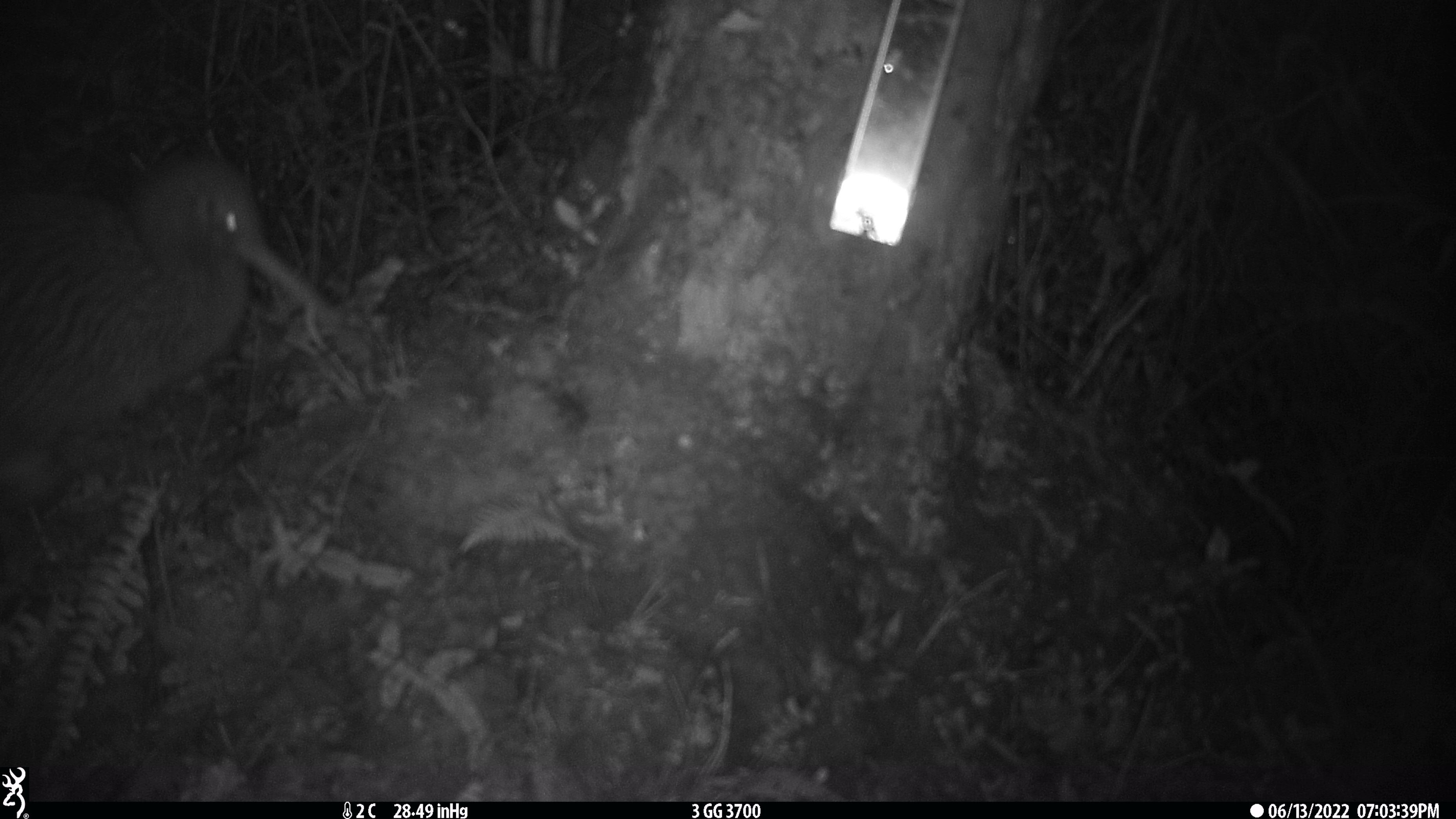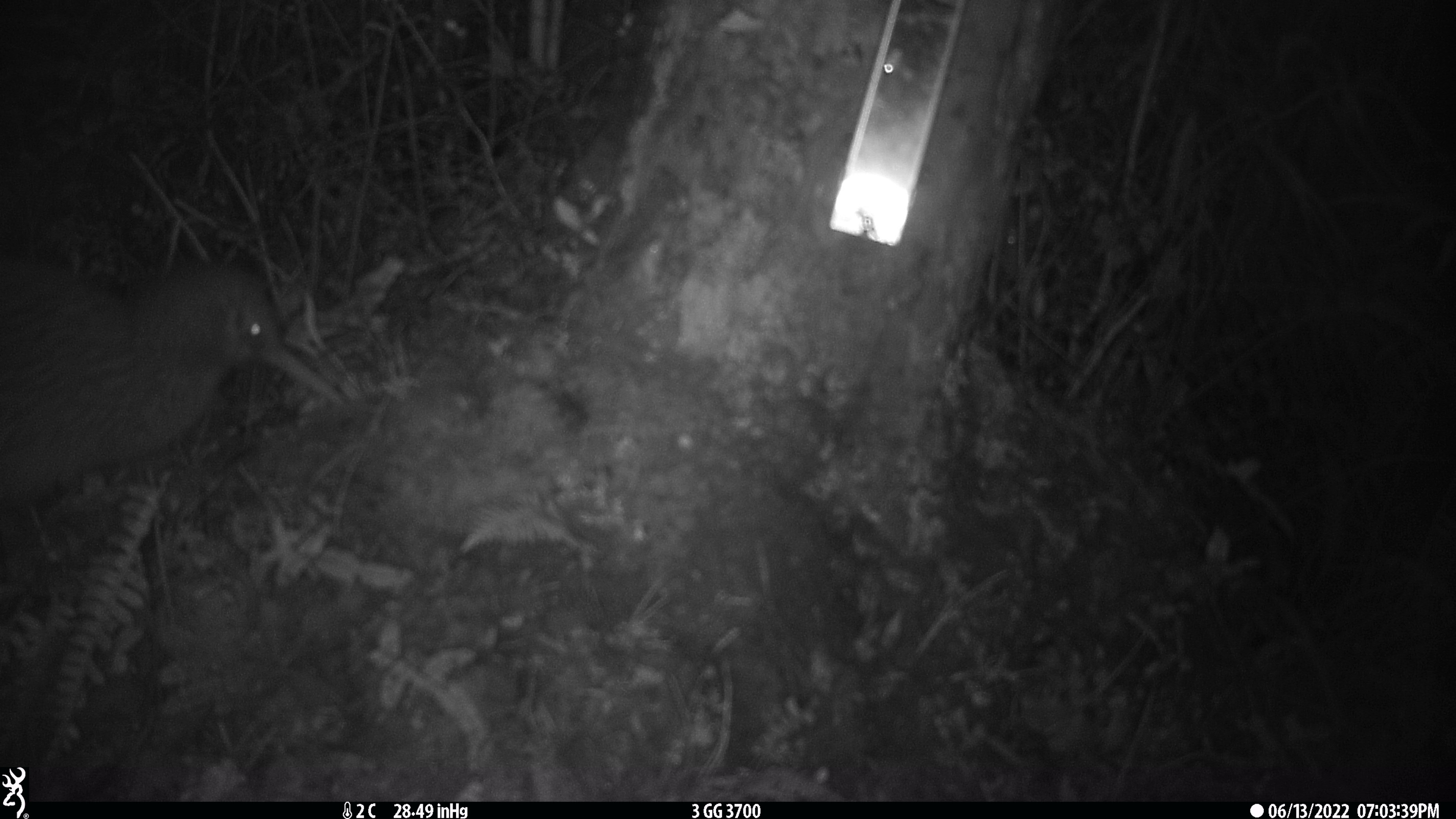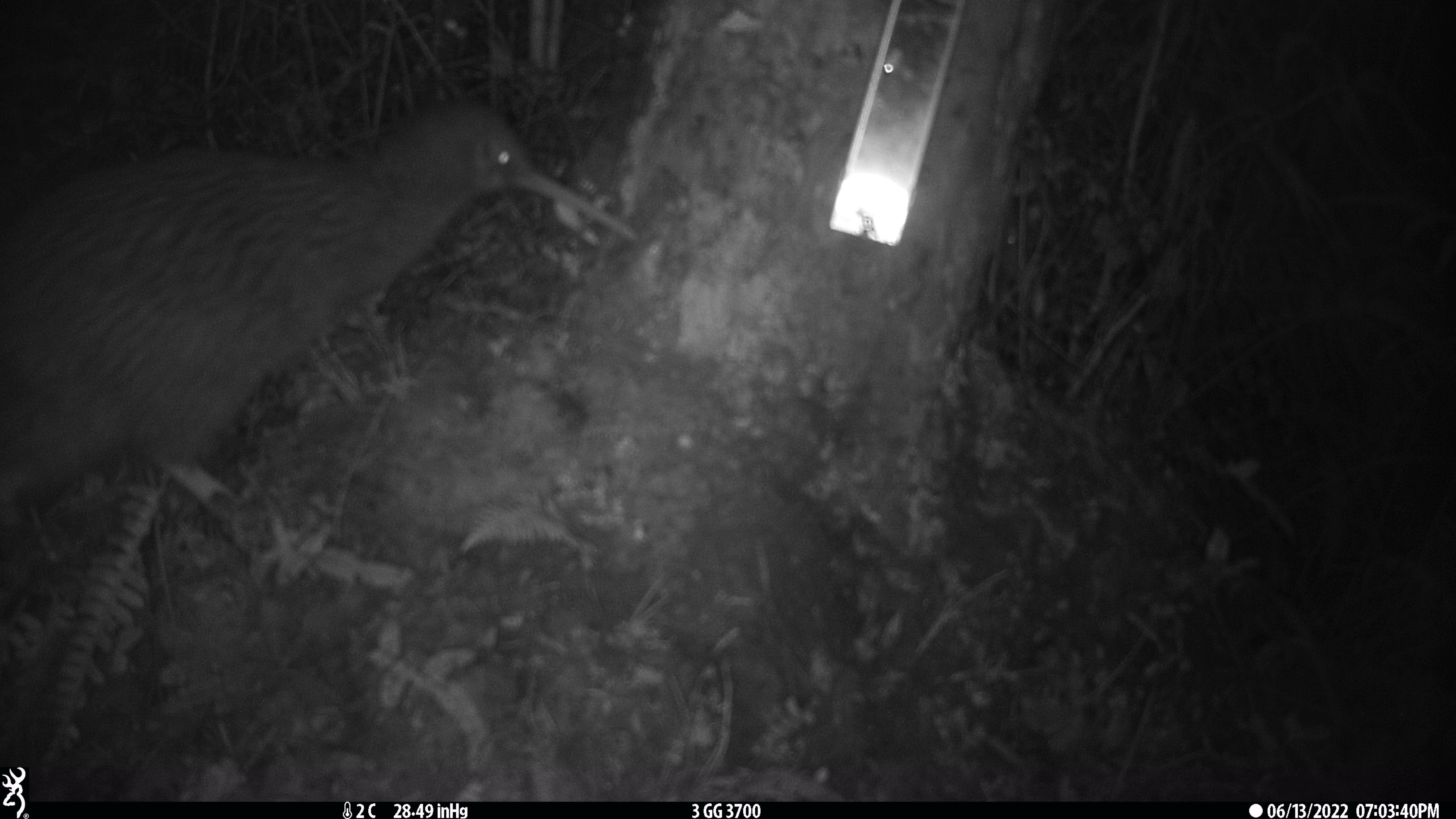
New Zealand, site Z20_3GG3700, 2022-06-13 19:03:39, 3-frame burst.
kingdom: Animalia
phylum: Chordata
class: Aves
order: Apterygiformes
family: Apterygidae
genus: Apteryx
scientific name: Apteryx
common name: kiwi